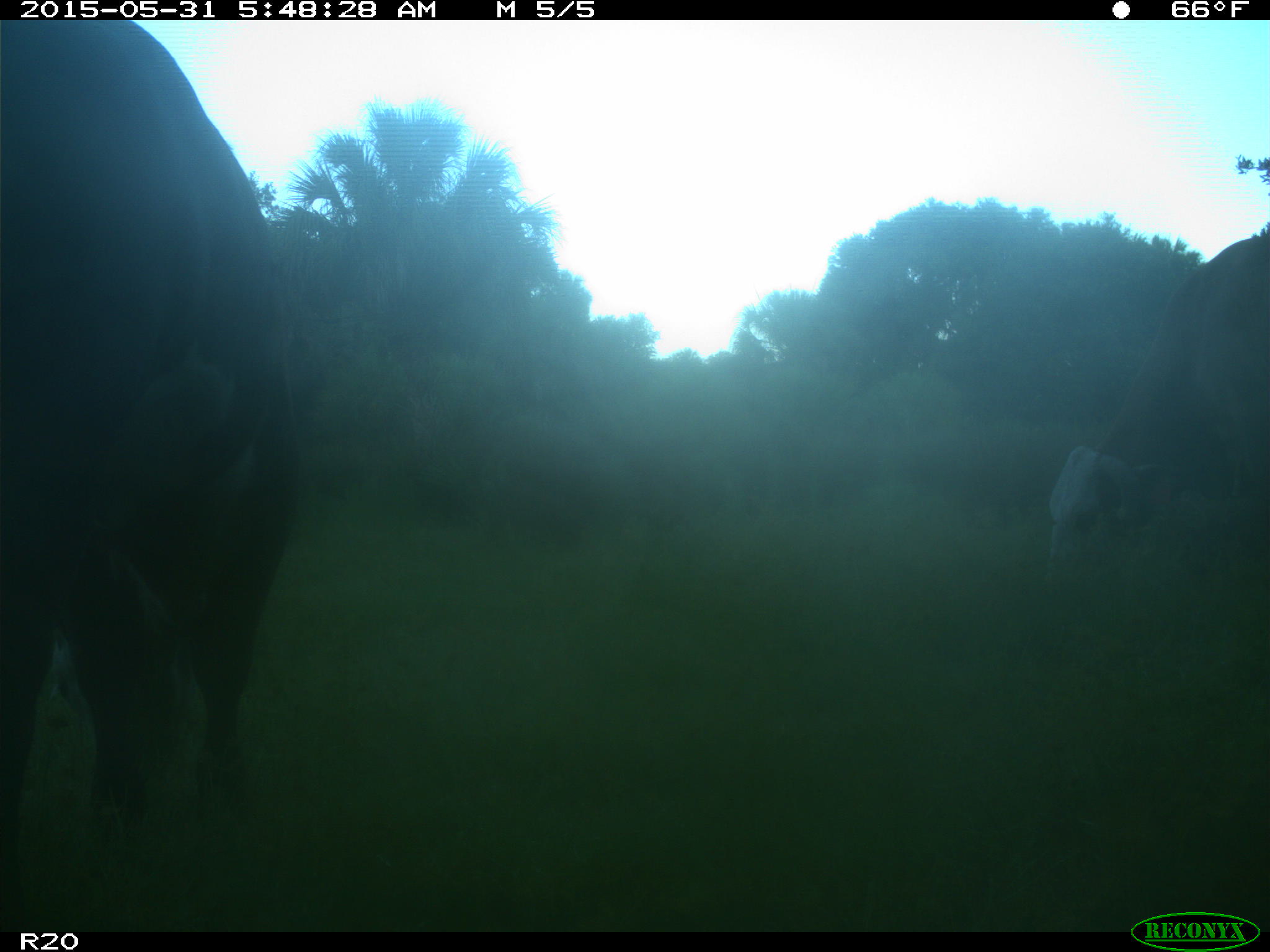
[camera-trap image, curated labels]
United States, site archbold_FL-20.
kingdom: Animalia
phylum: Chordata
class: Mammalia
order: Artiodactyla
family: Bovidae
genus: Bos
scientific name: Bos taurus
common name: domestic cow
Bos taurus (domestic cow).